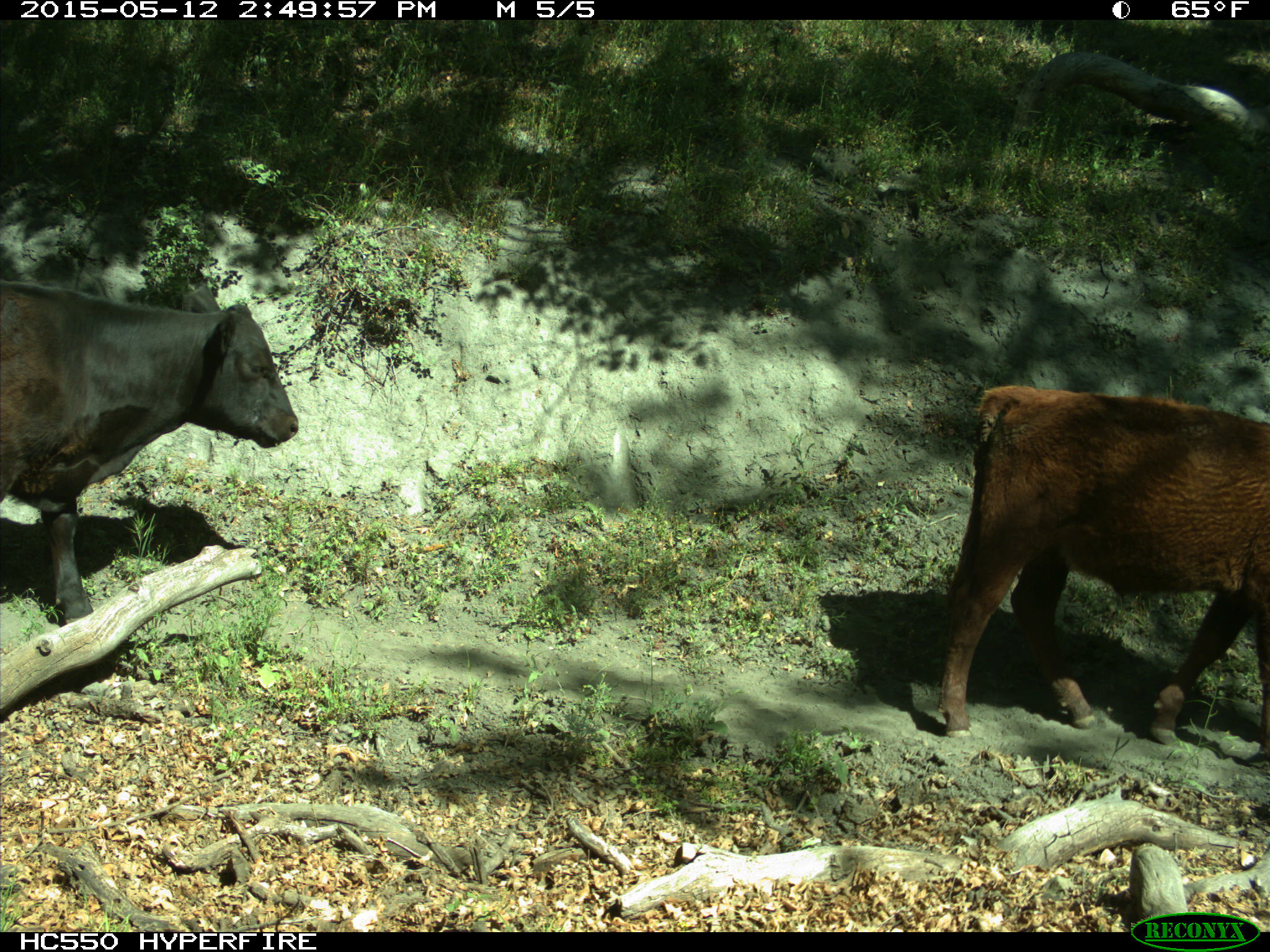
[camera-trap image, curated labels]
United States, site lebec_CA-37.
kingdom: Animalia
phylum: Chordata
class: Mammalia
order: Artiodactyla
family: Bovidae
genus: Bos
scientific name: Bos taurus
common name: domestic cow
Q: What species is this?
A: Bos taurus (domestic cow).